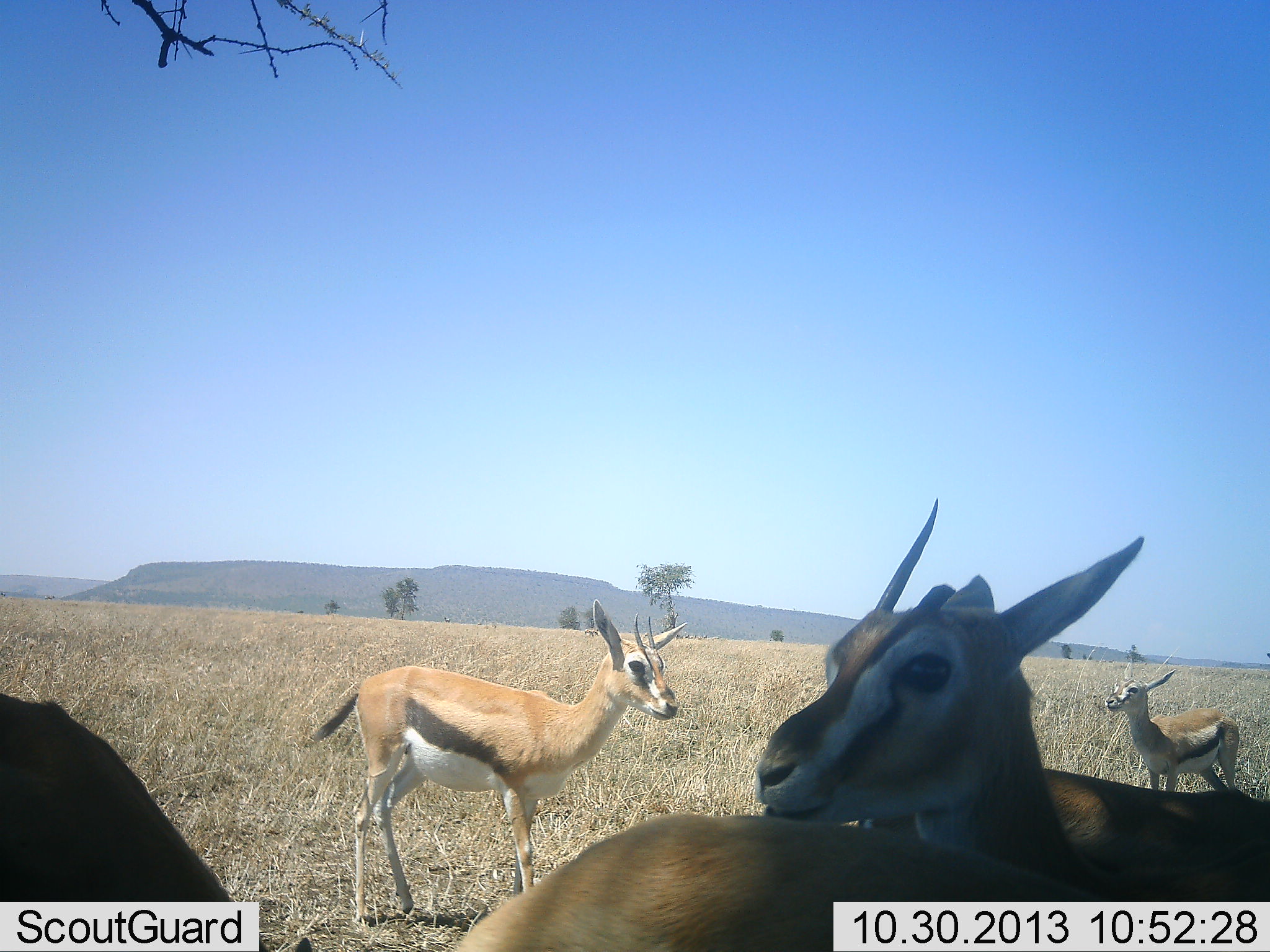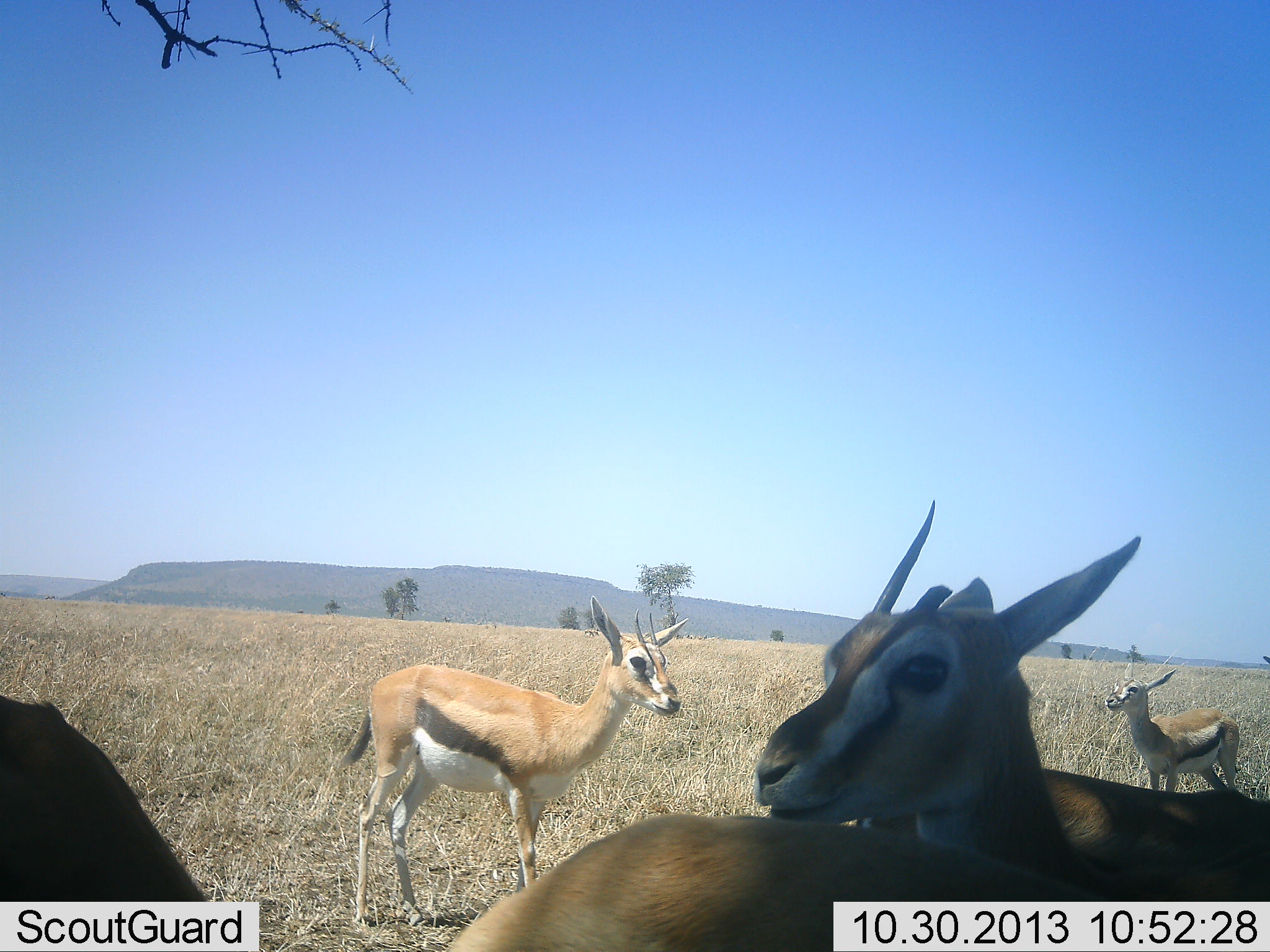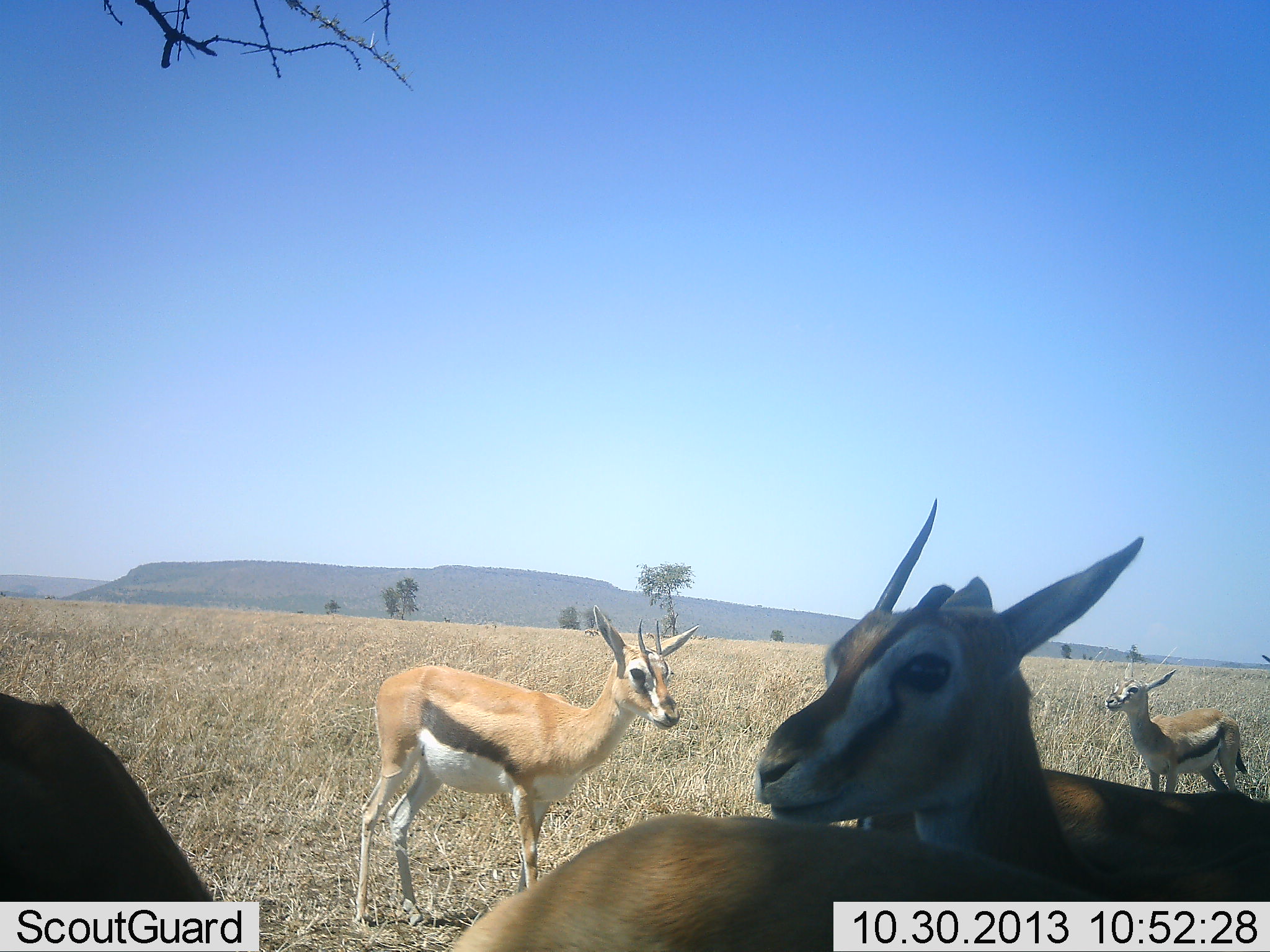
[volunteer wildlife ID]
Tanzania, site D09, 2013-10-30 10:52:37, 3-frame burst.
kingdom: Animalia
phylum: Chordata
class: Mammalia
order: Artiodactyla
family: Bovidae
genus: Eudorcas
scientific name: Eudorcas thomsonii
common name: thomson's gazelle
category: gazellethomsons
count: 5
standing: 100%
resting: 0%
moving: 0%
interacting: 10%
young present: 20%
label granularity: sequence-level